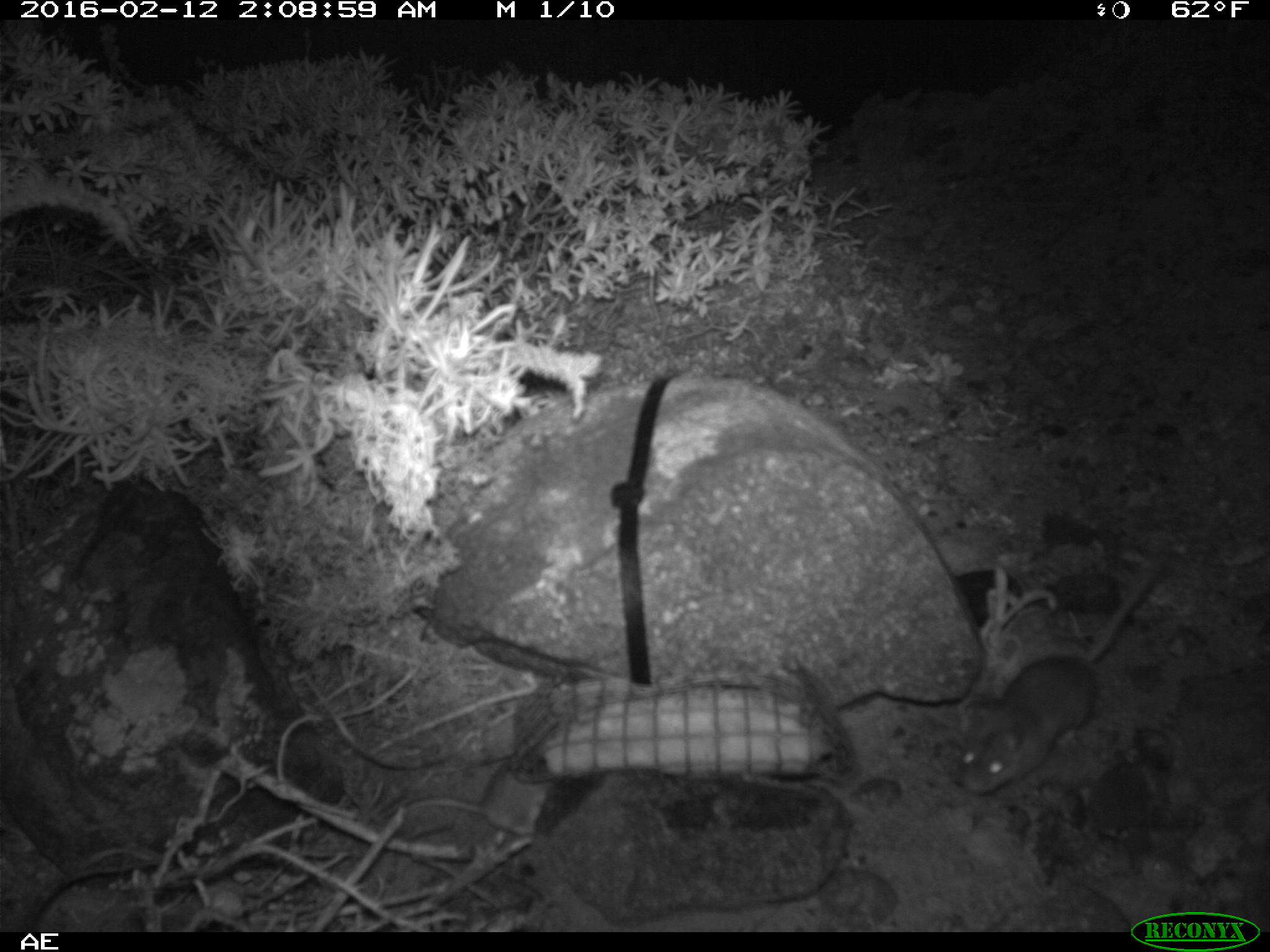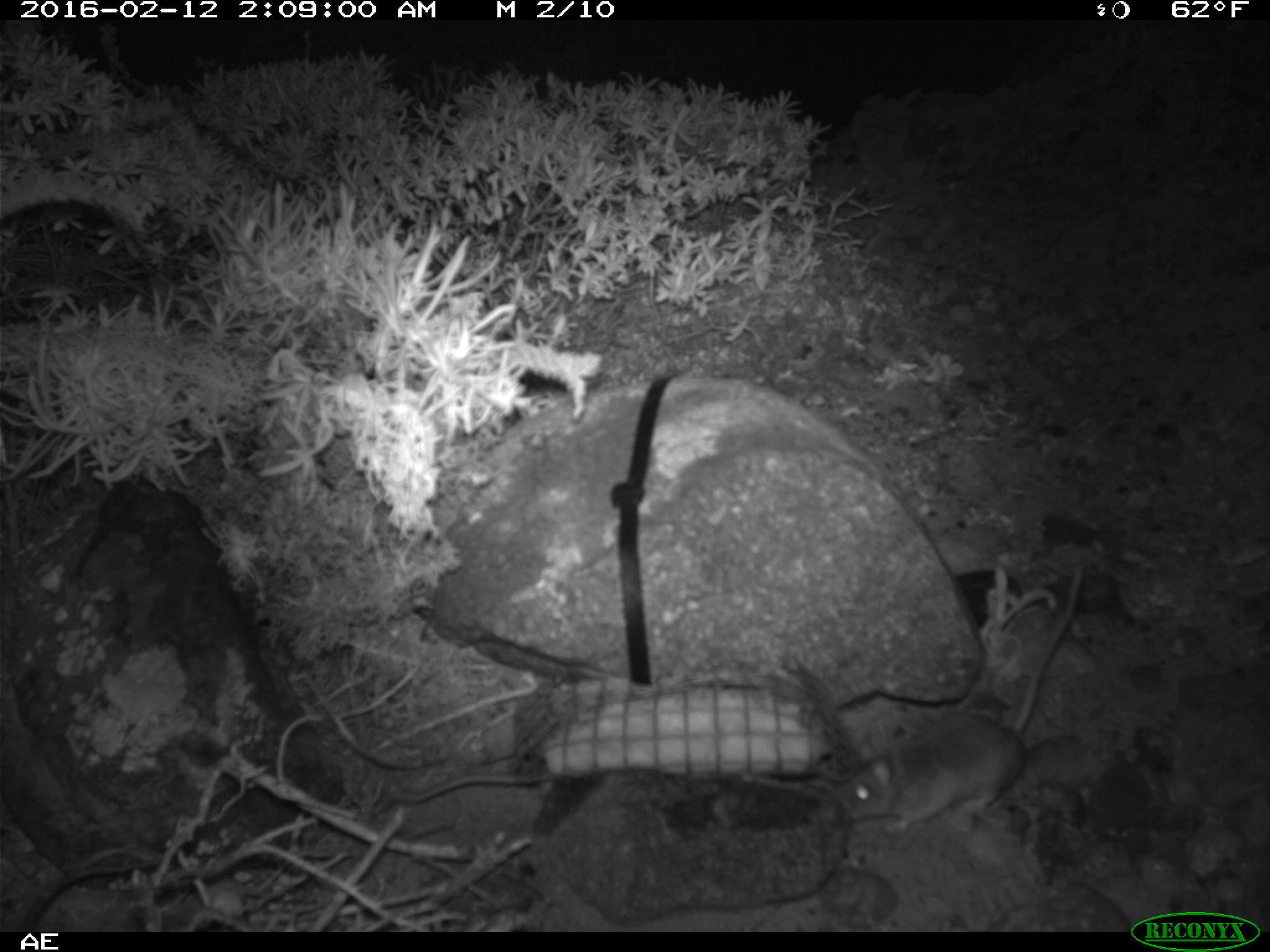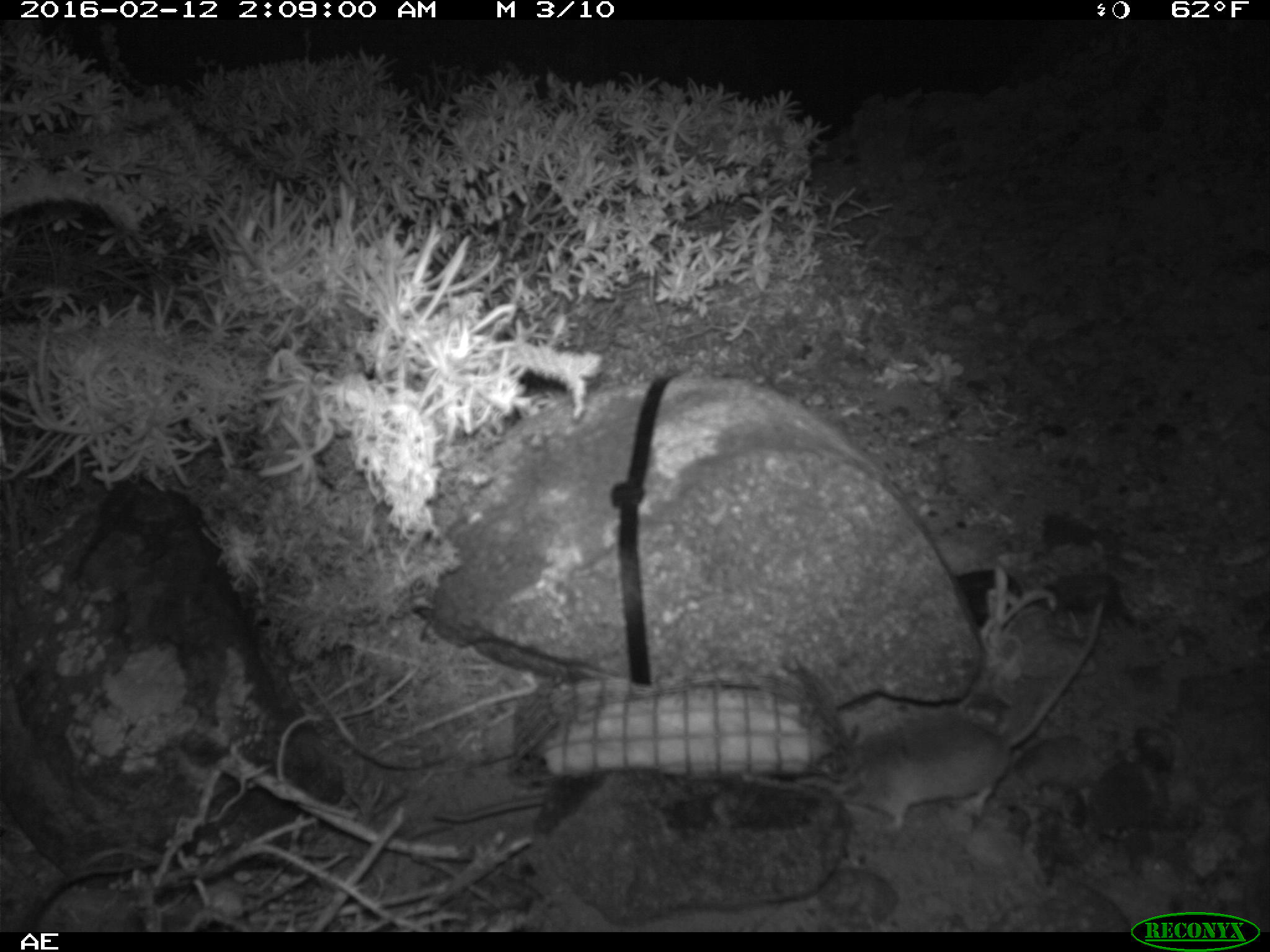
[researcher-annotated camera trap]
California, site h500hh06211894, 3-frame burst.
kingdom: Animalia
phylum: Chordata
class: Mammalia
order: Rodentia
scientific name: Rodentia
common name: rodent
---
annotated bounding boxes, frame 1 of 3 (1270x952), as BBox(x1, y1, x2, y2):
rodent: BBox(959, 553, 1167, 790)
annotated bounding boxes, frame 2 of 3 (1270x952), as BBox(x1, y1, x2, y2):
rodent: BBox(837, 565, 1081, 831); BBox(393, 774, 544, 801)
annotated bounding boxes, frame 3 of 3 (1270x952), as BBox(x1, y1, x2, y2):
rodent: BBox(815, 601, 1102, 829); BBox(432, 798, 545, 824)